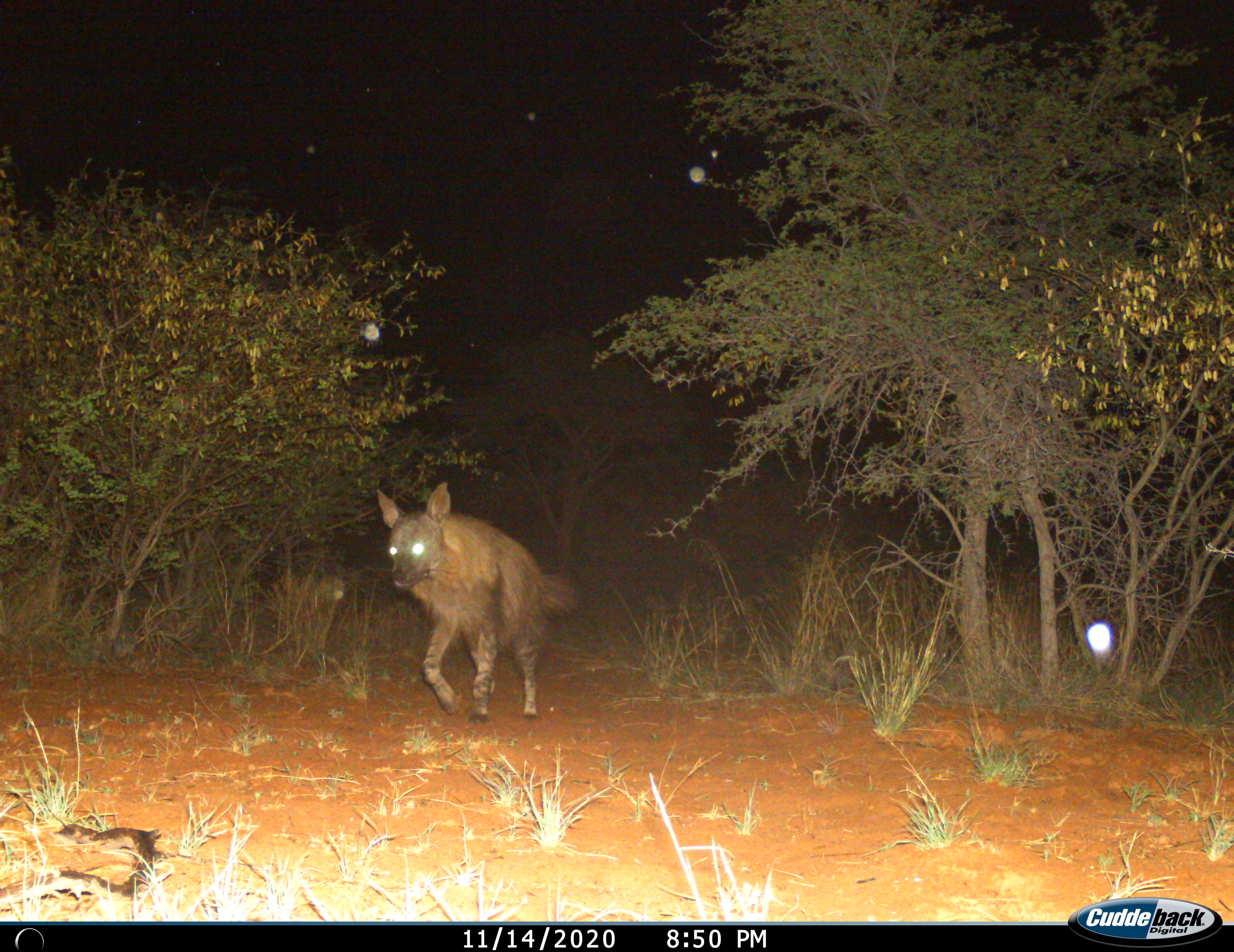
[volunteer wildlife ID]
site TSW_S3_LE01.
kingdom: Animalia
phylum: Chordata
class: Mammalia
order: Carnivora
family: Hyaenidae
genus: Parahyaena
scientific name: Parahyaena brunnea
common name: brown hyena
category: hyenabrown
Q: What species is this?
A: Hyenabrown (brown hyena) (Parahyaena brunnea).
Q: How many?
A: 1.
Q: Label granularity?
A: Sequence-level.